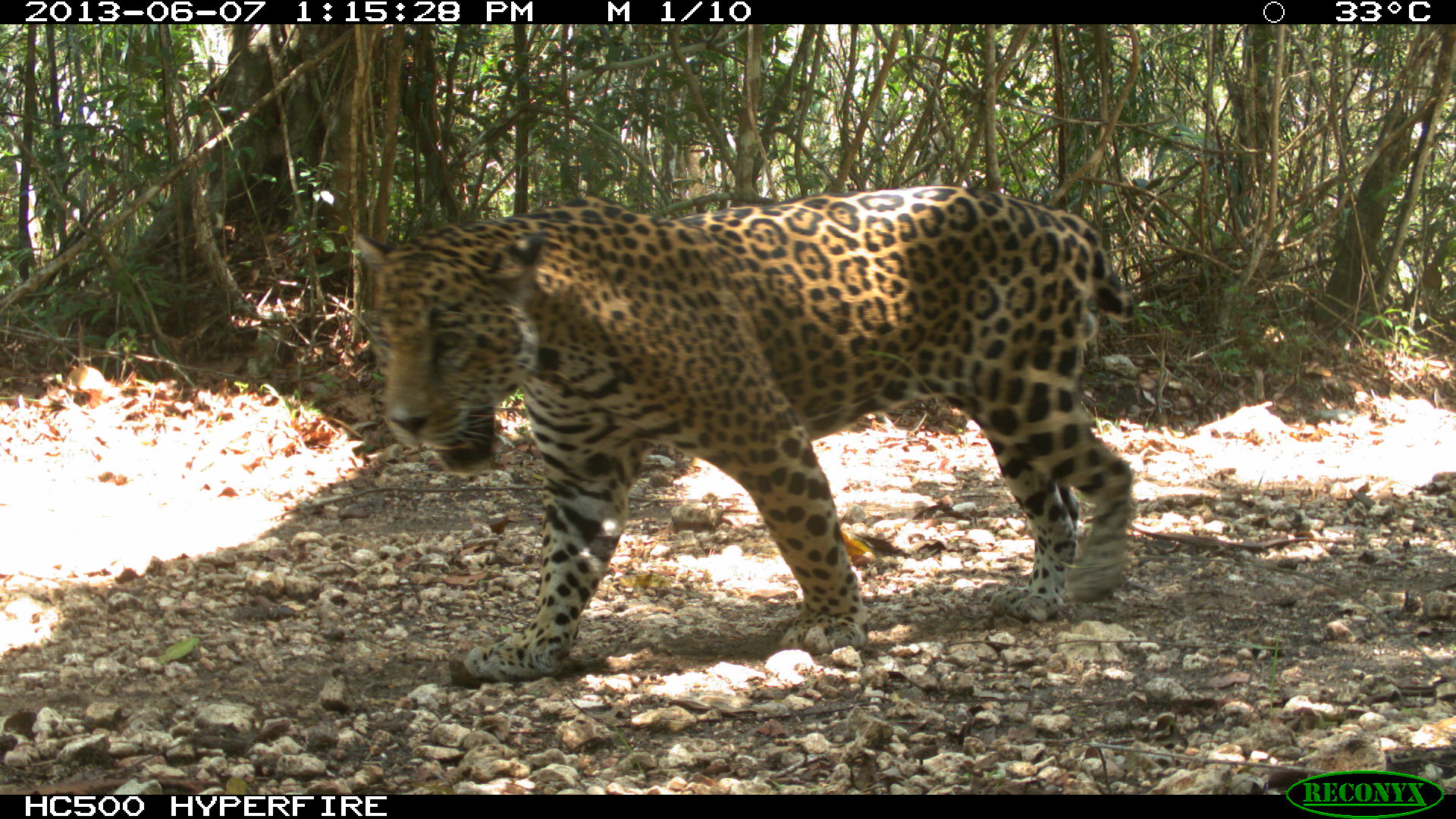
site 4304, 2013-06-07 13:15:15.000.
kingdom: Animalia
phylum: Chordata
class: Mammalia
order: Carnivora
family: Felidae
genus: Panthera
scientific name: Panthera onca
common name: jaguar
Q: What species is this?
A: Panthera onca (jaguar).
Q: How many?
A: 1.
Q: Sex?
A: Male.